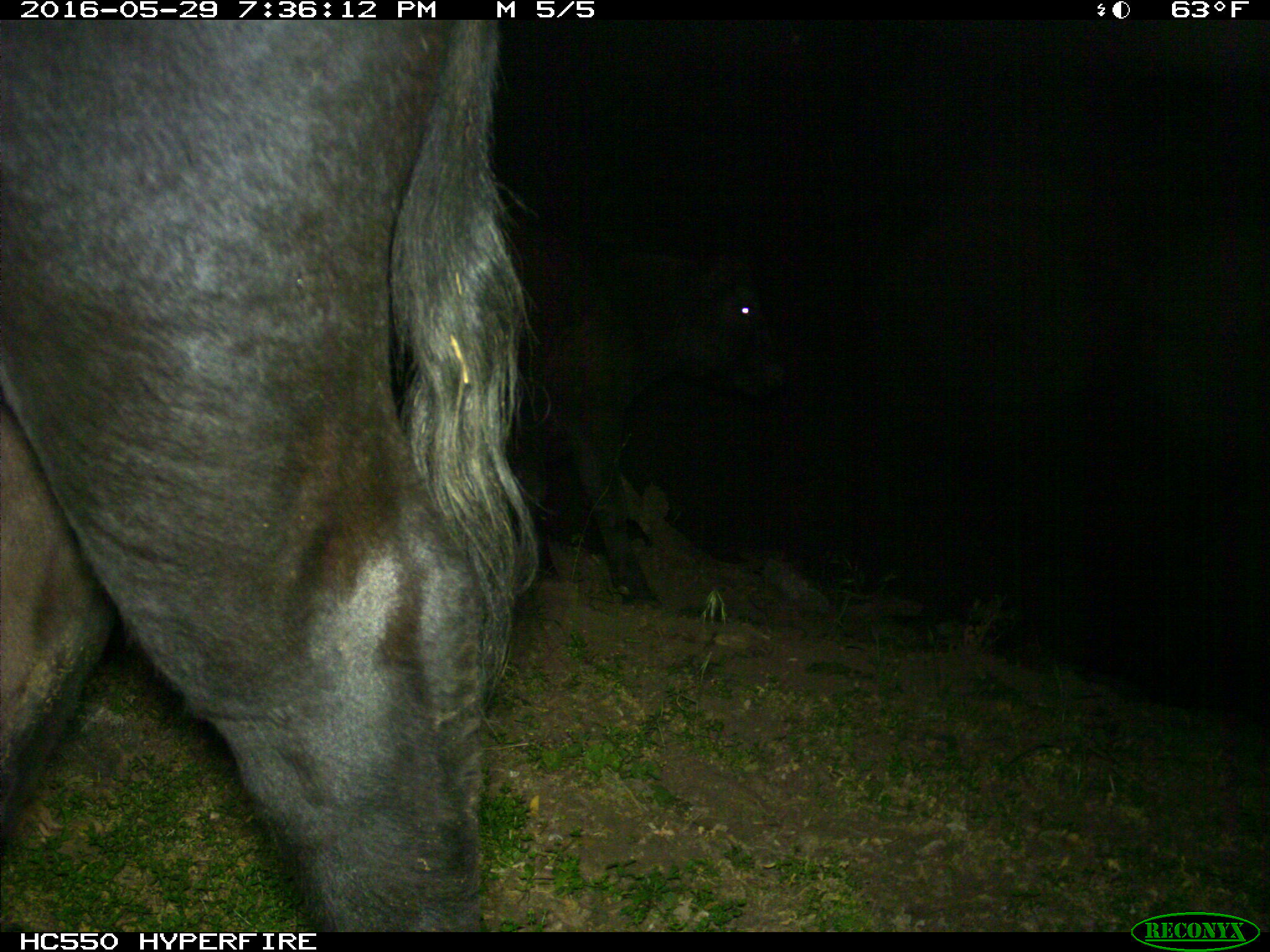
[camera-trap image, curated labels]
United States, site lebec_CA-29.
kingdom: Animalia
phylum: Chordata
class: Mammalia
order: Artiodactyla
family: Bovidae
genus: Bos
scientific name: Bos taurus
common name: domestic cow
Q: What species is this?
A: Bos taurus (domestic cow).